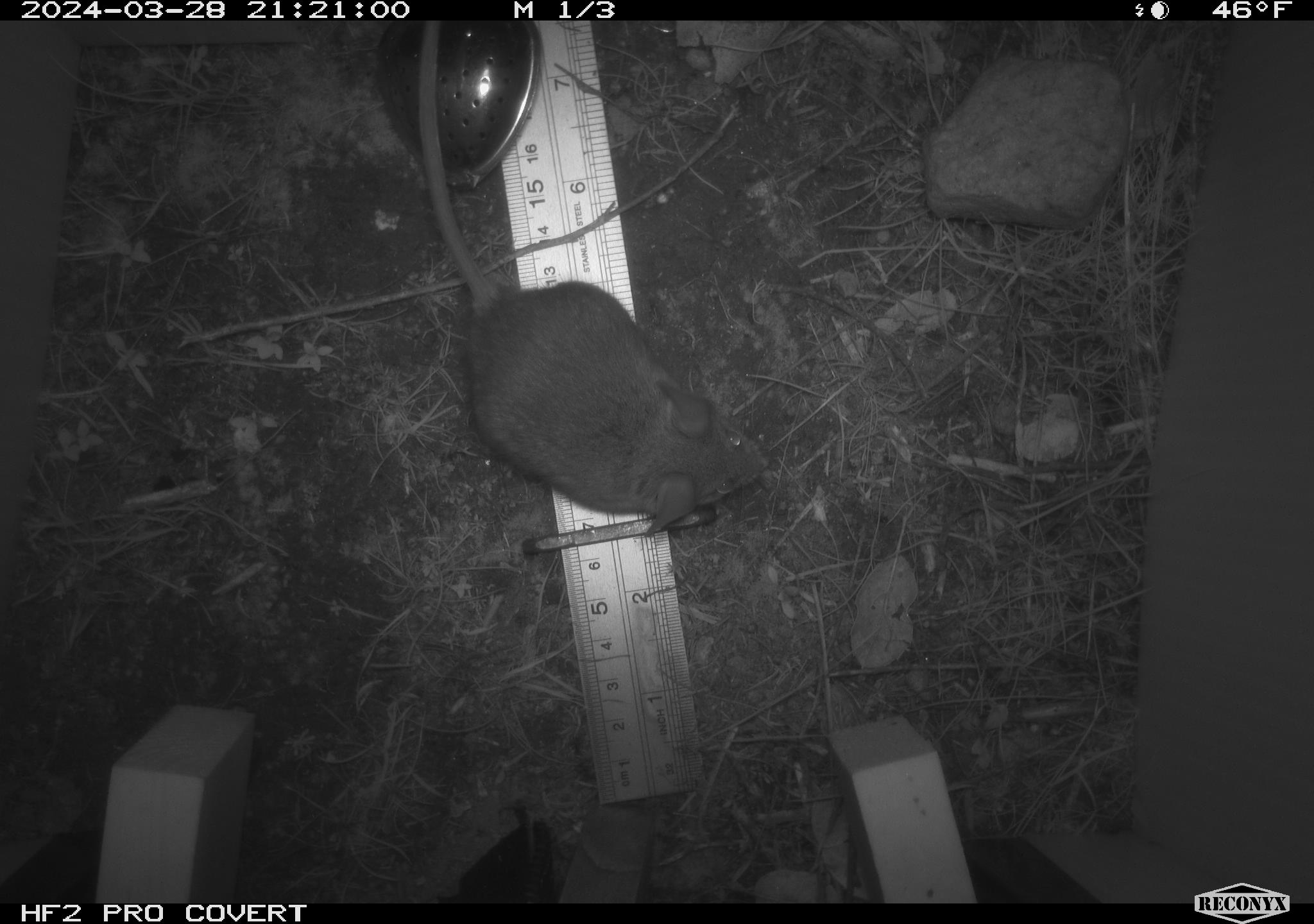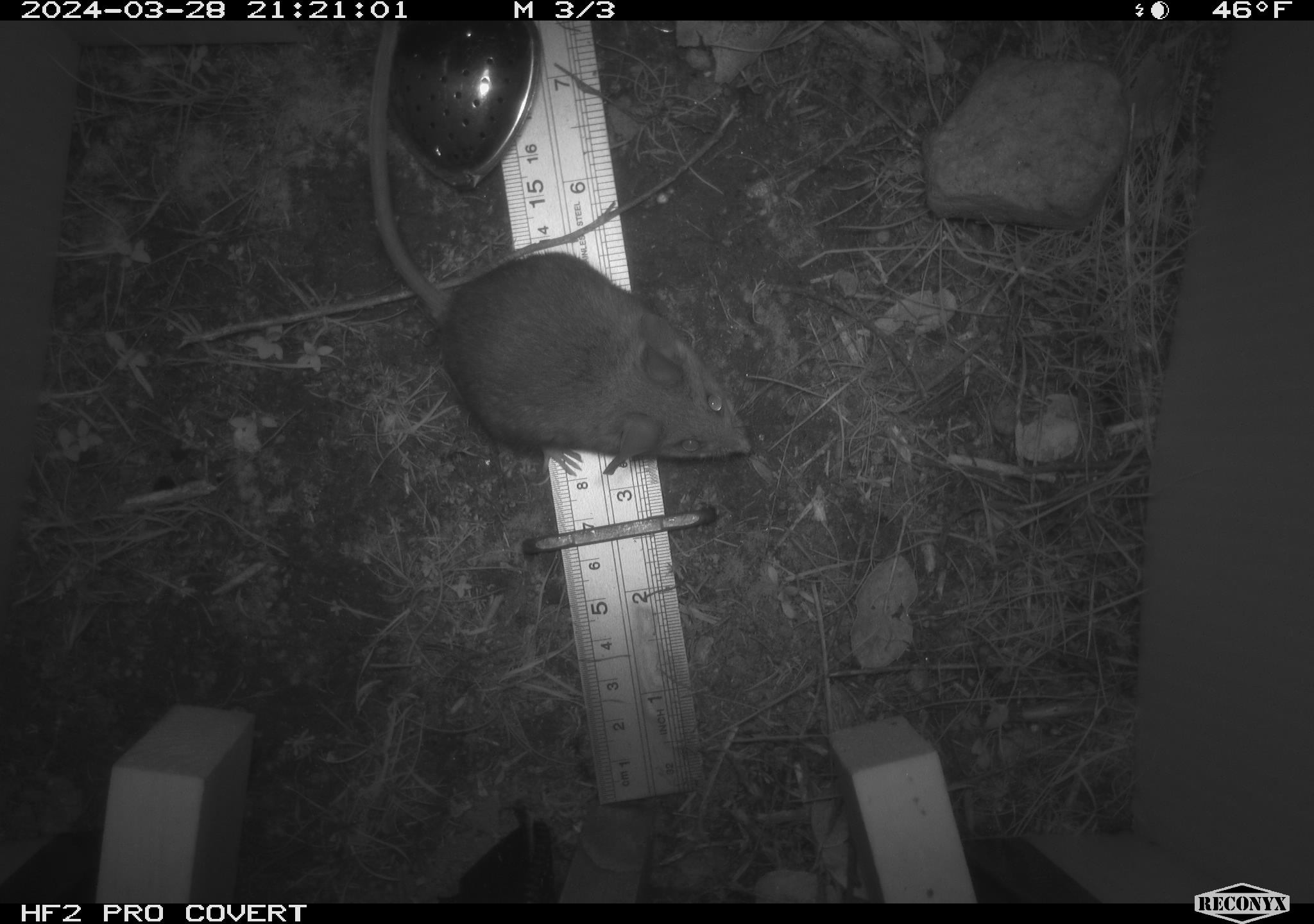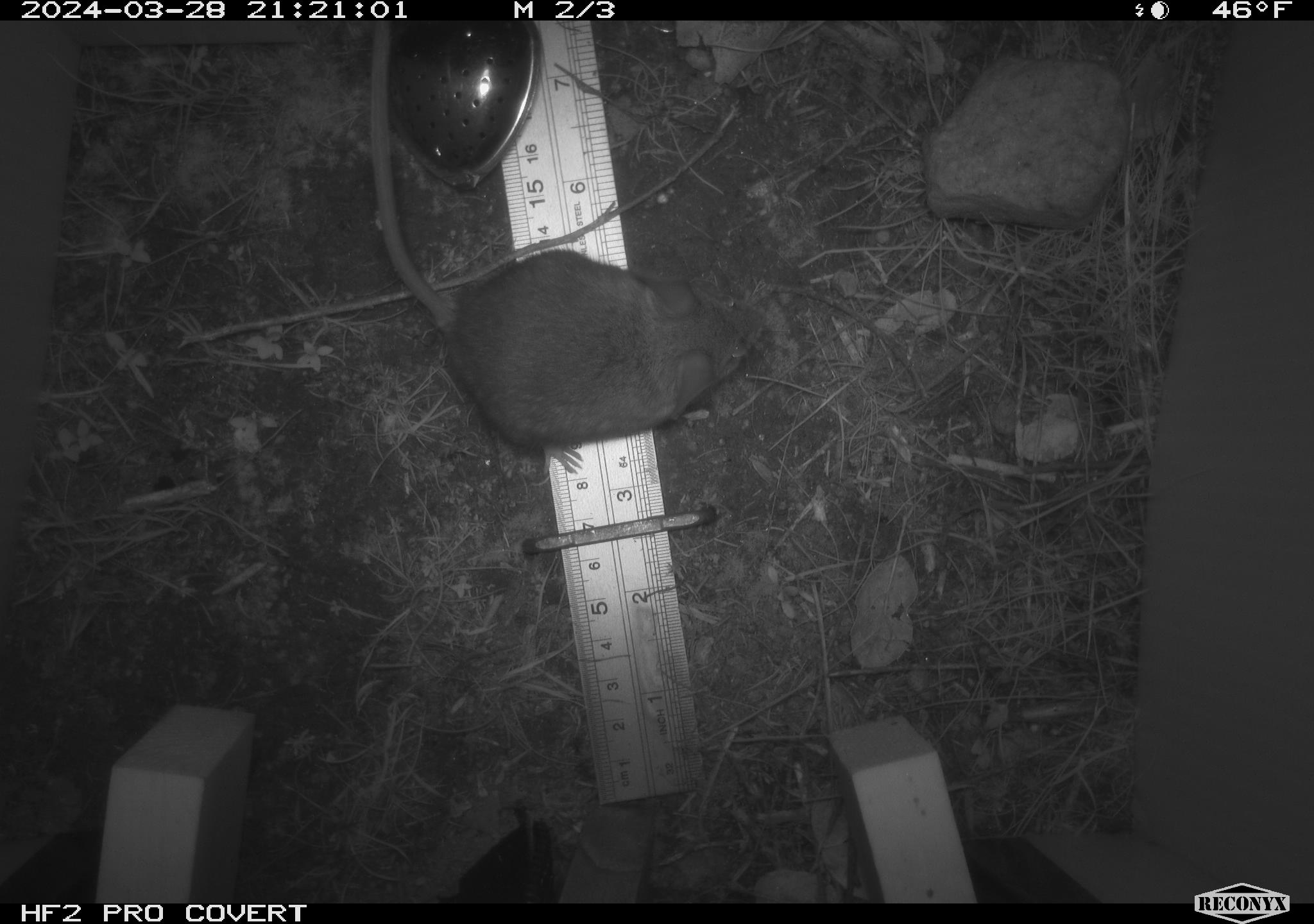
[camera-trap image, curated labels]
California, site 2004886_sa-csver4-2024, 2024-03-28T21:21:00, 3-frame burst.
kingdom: Animalia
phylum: Chordata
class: Mammalia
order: Rodentia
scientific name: Rodentia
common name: mouse species